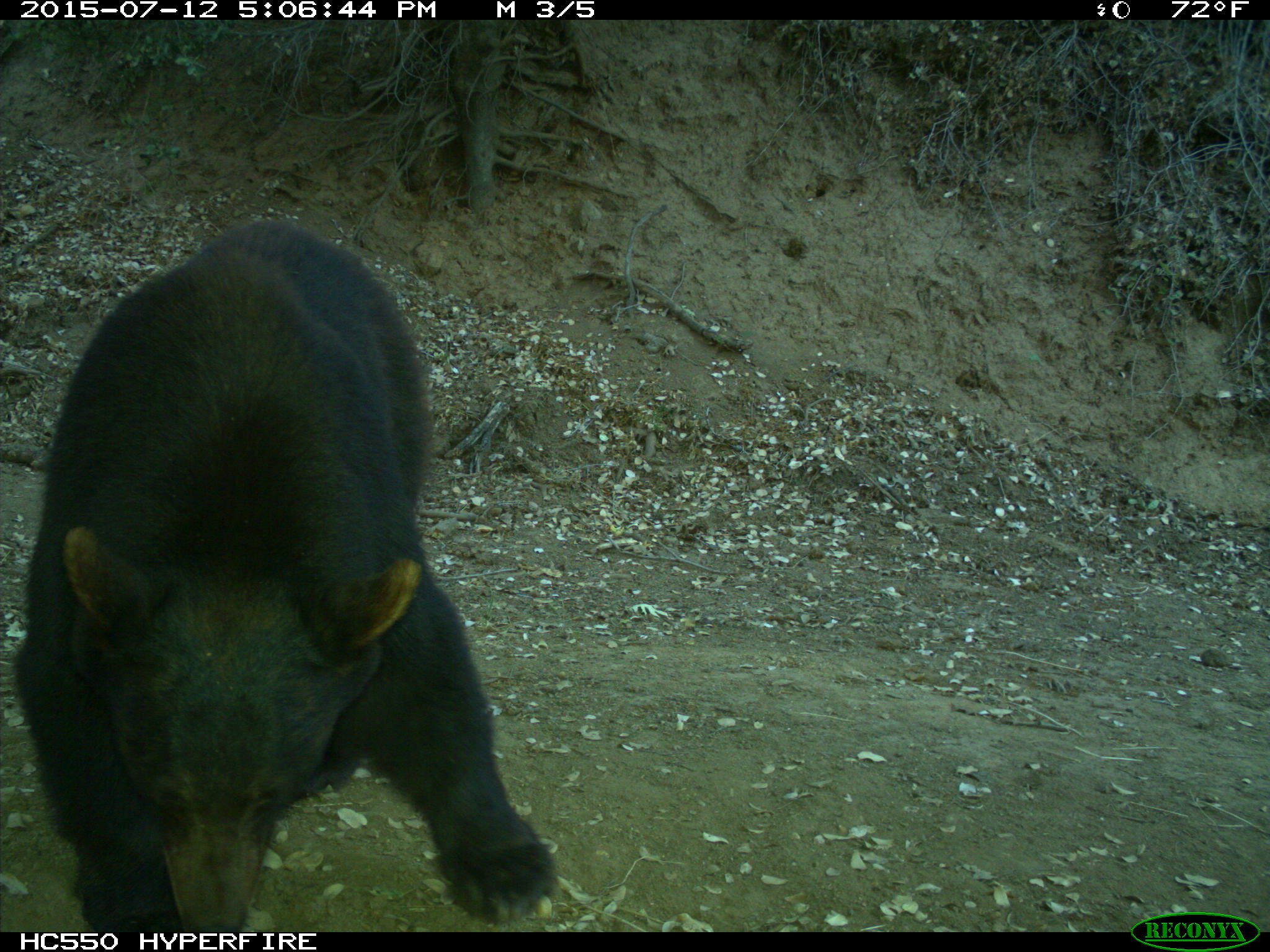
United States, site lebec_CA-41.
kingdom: Animalia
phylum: Chordata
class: Mammalia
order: Carnivora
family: Ursidae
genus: Ursus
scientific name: Ursus americanus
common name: american black bear